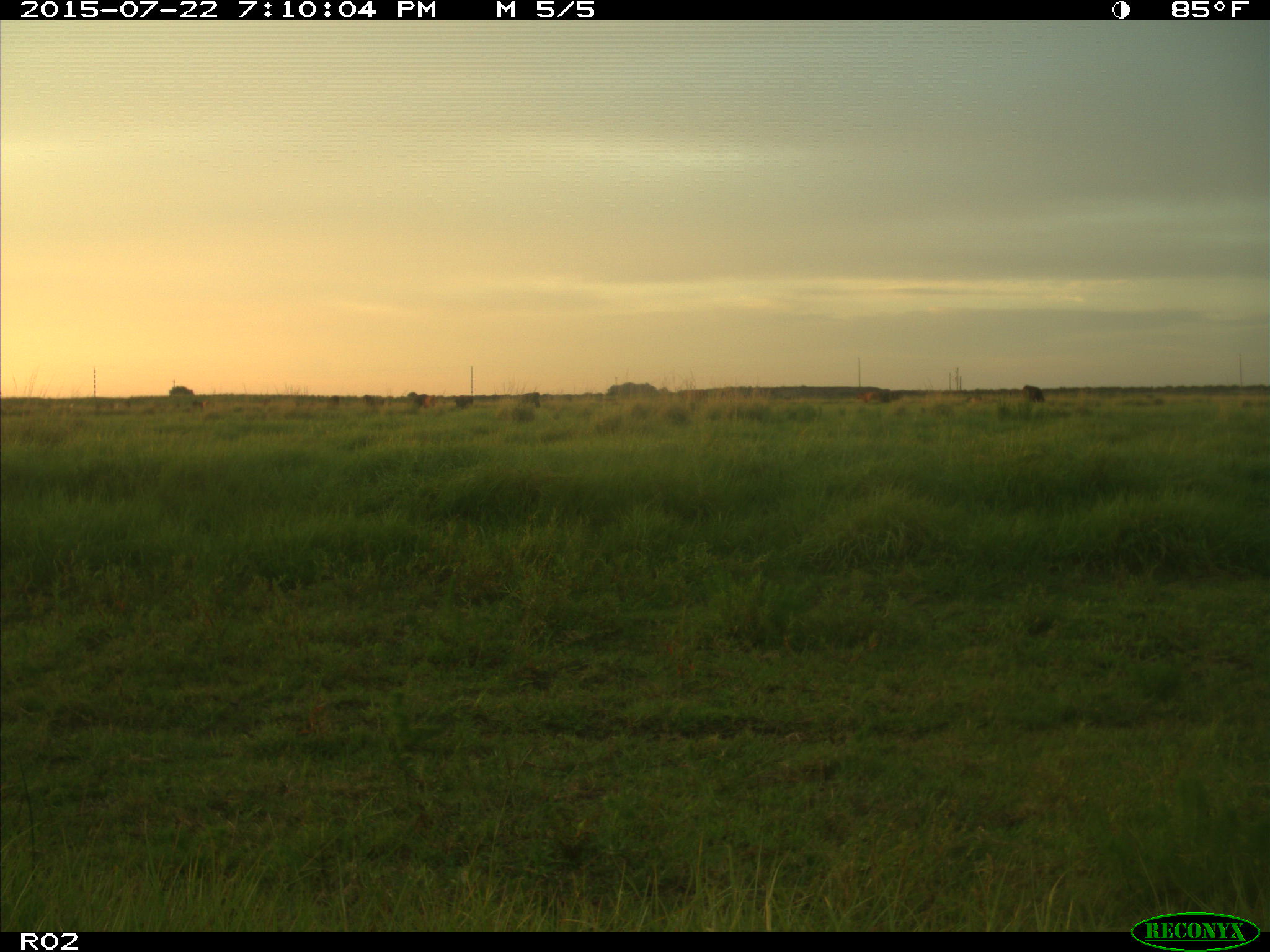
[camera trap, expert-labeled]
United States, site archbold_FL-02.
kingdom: Animalia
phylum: Chordata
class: Mammalia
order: Artiodactyla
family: Bovidae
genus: Bos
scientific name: Bos taurus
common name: domestic cow